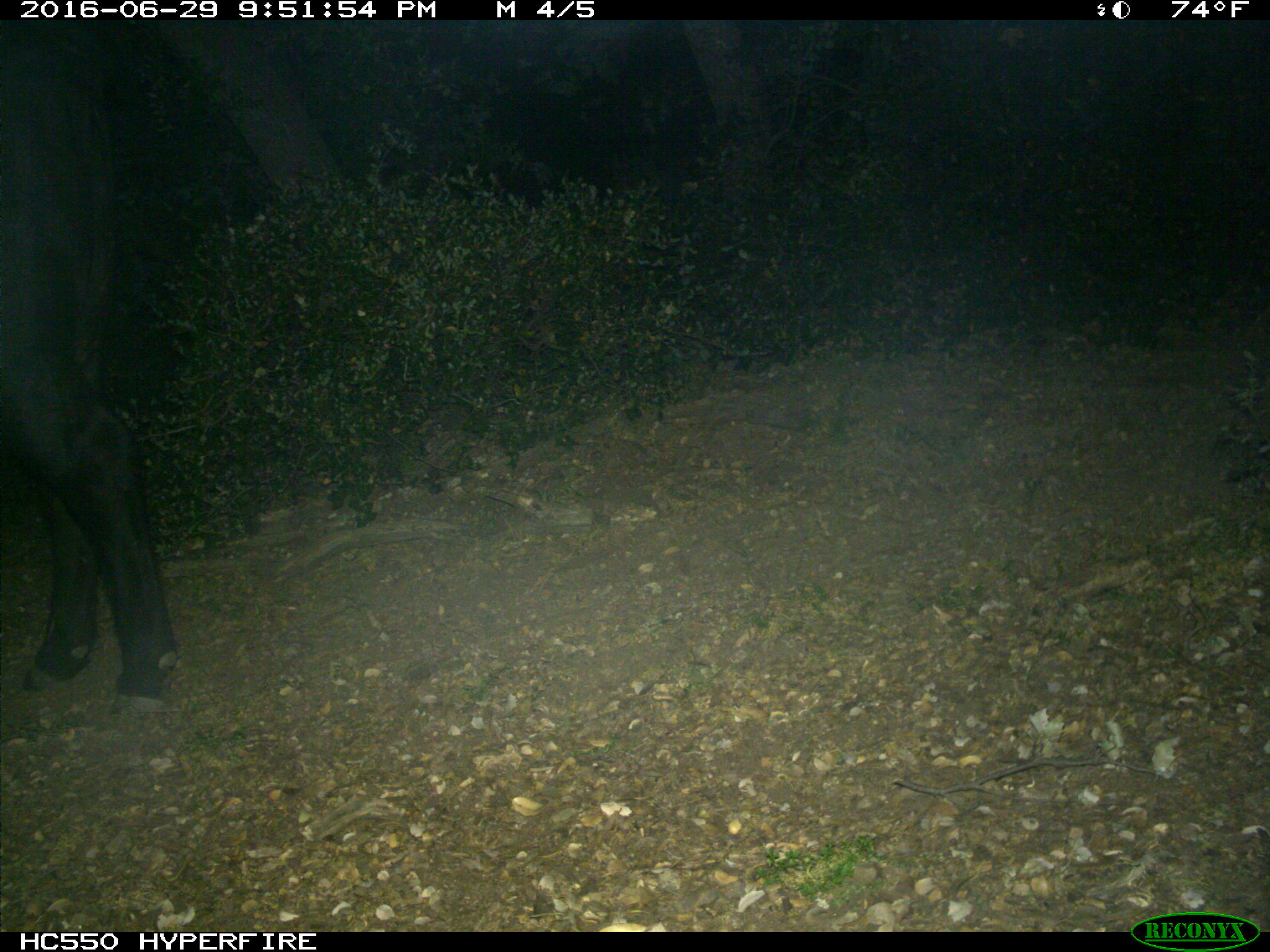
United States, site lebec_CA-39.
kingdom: Animalia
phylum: Chordata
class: Mammalia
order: Artiodactyla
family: Bovidae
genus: Bos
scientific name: Bos taurus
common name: domestic cow